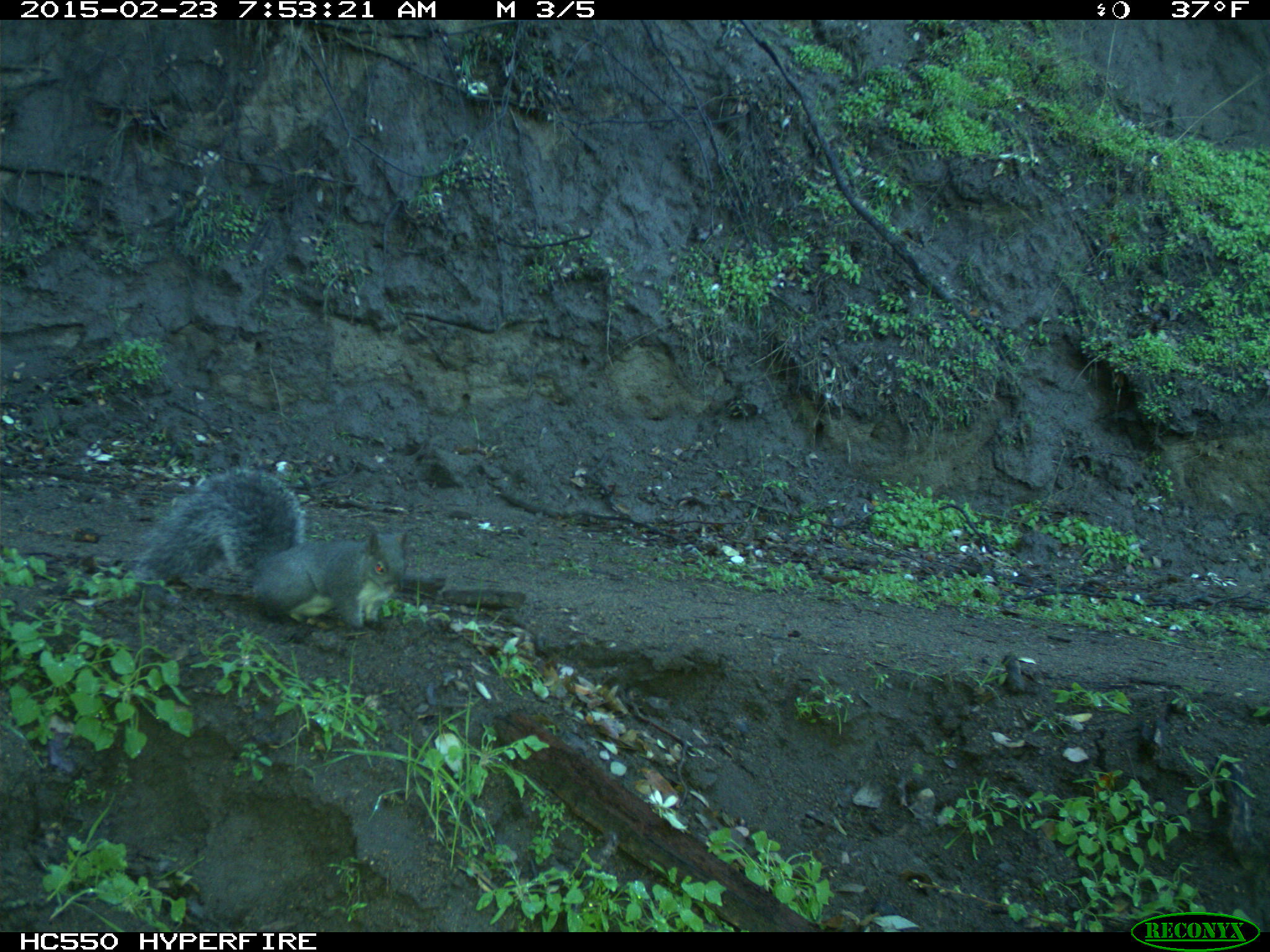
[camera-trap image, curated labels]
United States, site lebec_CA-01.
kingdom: Animalia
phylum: Chordata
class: Mammalia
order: Rodentia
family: Sciuridae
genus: Sciurus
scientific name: Sciurus carolinensis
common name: eastern gray squirrel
Sciurus carolinensis (eastern gray squirrel).